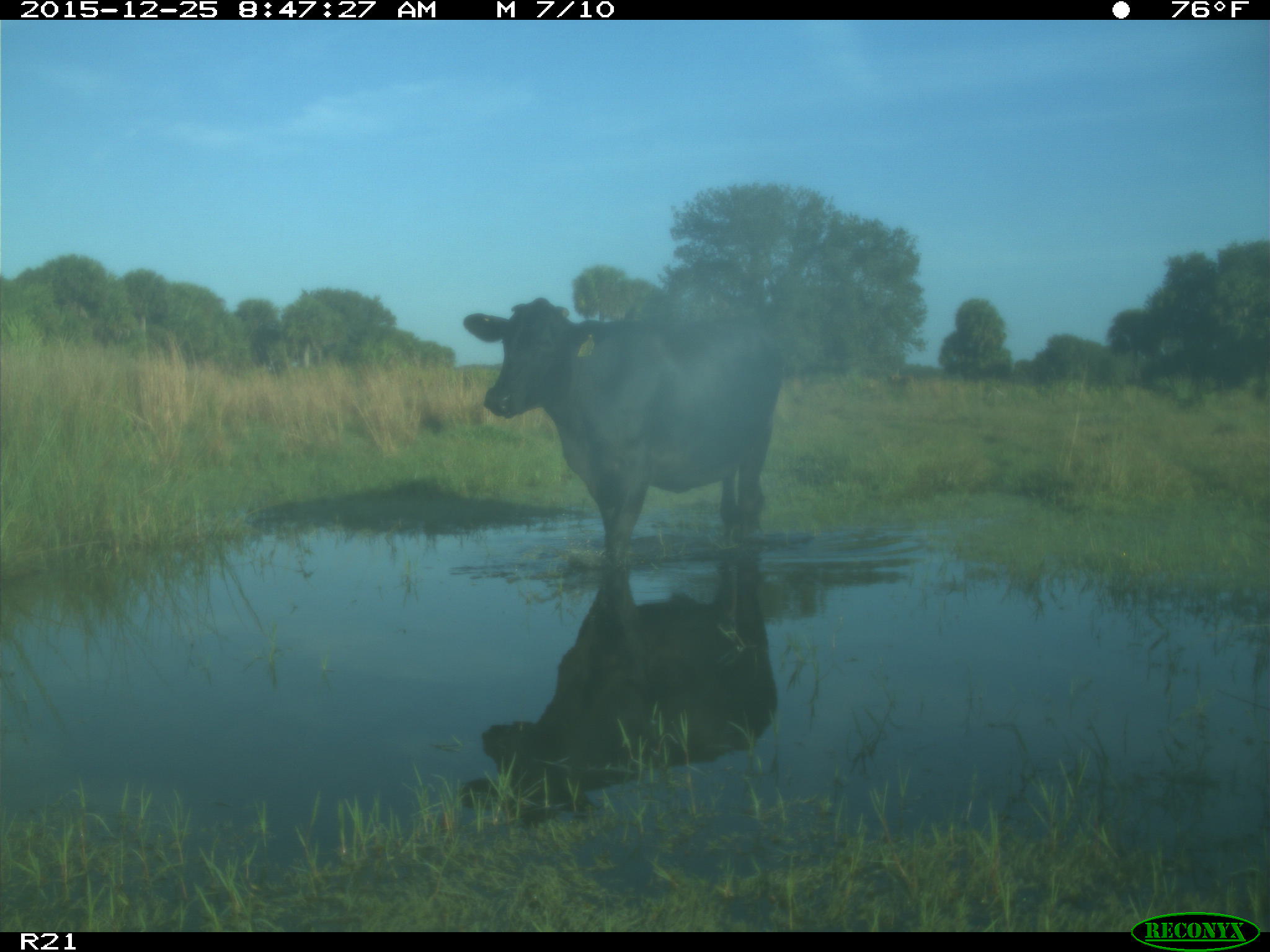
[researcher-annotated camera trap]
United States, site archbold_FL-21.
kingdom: Animalia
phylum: Chordata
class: Mammalia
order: Artiodactyla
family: Bovidae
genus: Bos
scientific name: Bos taurus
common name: domestic cow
Bos taurus (domestic cow).